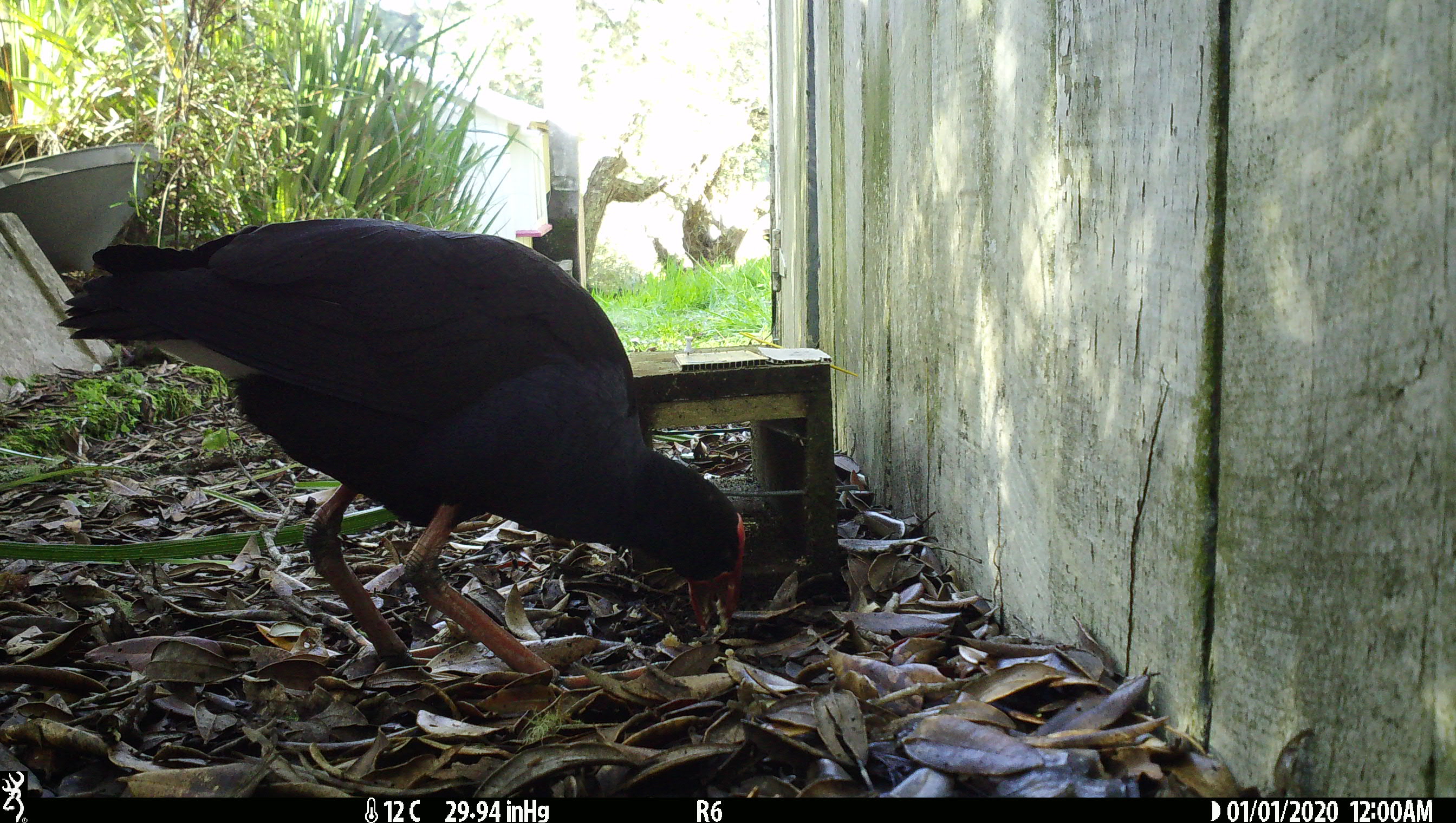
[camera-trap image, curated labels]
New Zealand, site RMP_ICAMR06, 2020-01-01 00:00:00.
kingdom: Animalia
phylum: Chordata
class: Aves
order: Gruiformes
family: Rallidae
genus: Porphyrio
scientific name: Porphyrio melanotus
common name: australasian swamphen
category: pukeko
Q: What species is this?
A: Pukeko (australasian swamphen) (Porphyrio melanotus).